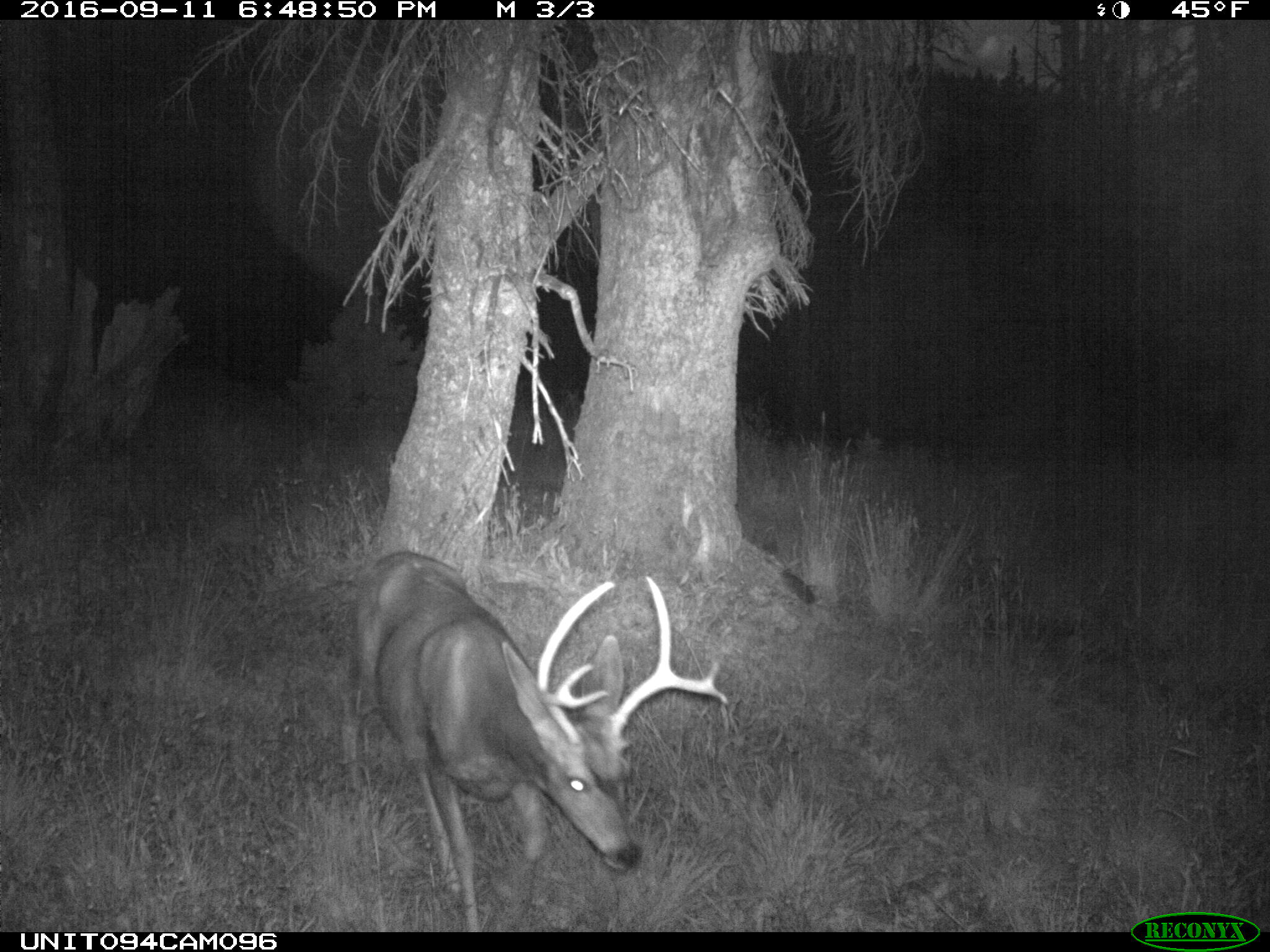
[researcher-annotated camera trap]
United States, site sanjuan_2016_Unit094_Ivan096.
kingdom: Animalia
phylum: Chordata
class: Mammalia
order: Artiodactyla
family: Cervidae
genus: Odocoileus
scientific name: Odocoileus hemionus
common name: mule deer